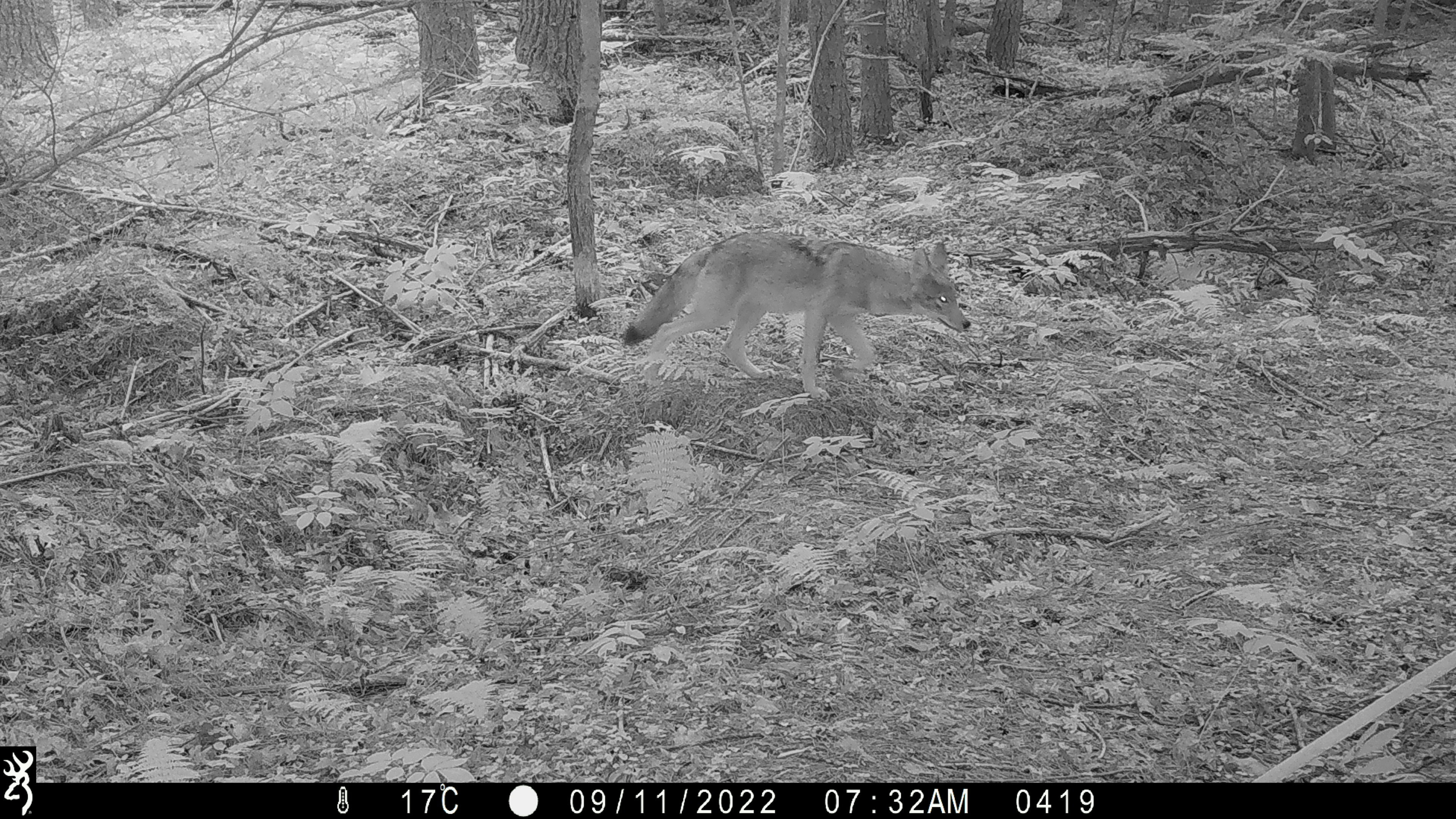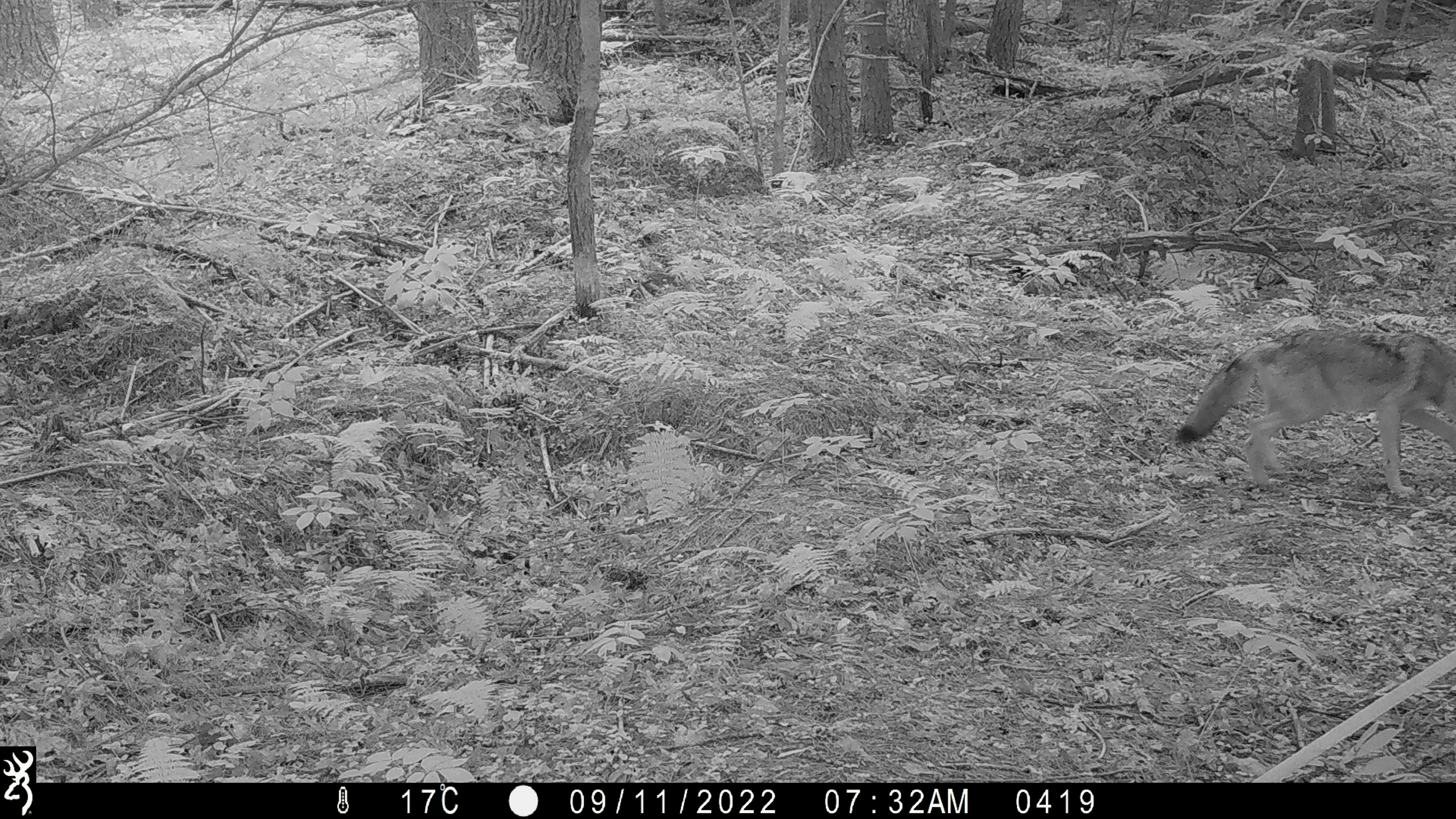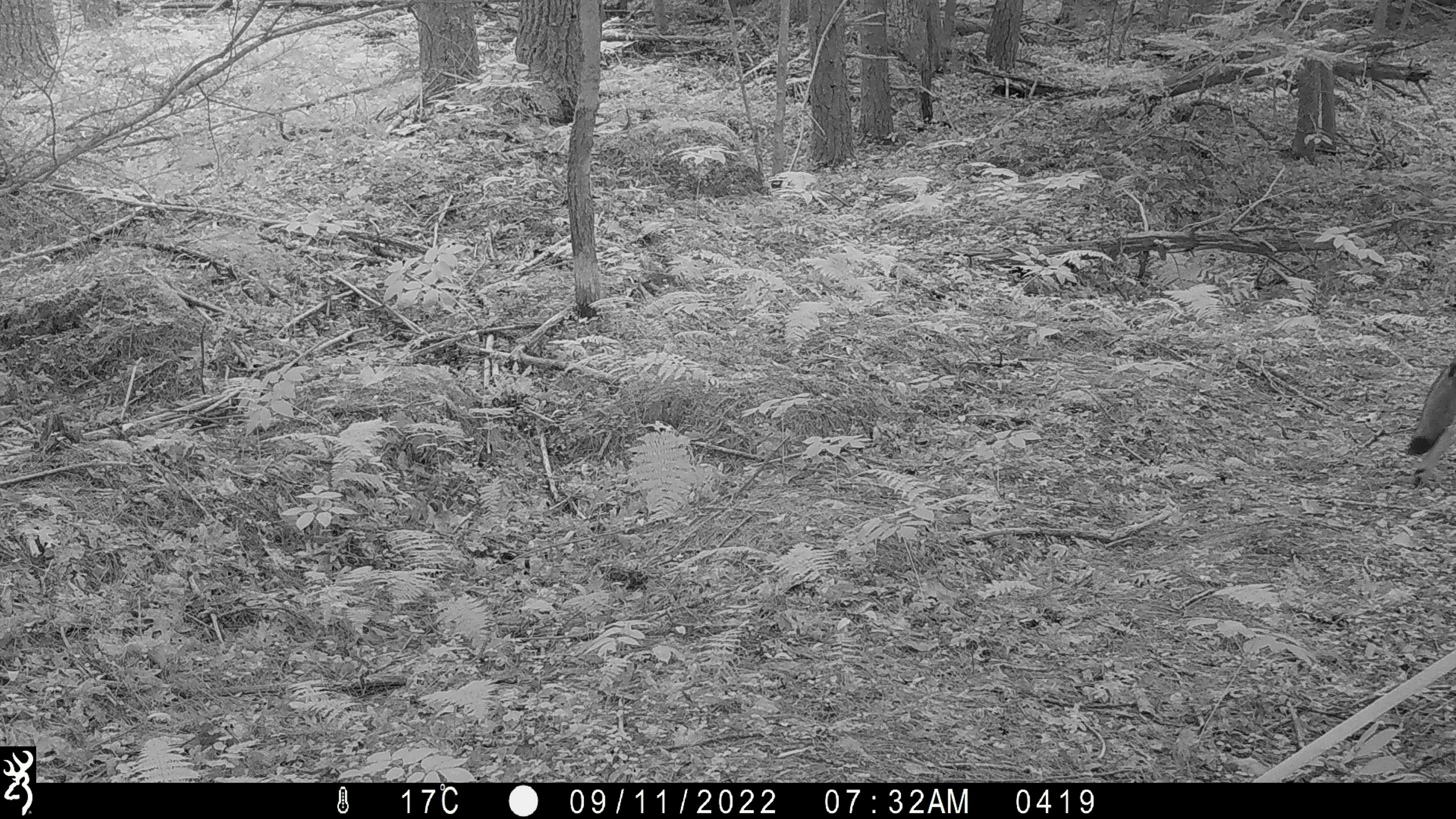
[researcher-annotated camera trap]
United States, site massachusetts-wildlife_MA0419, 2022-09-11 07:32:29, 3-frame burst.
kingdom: Animalia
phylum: Chordata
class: Mammalia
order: Carnivora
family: Canidae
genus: Canis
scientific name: Canis latrans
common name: coyote